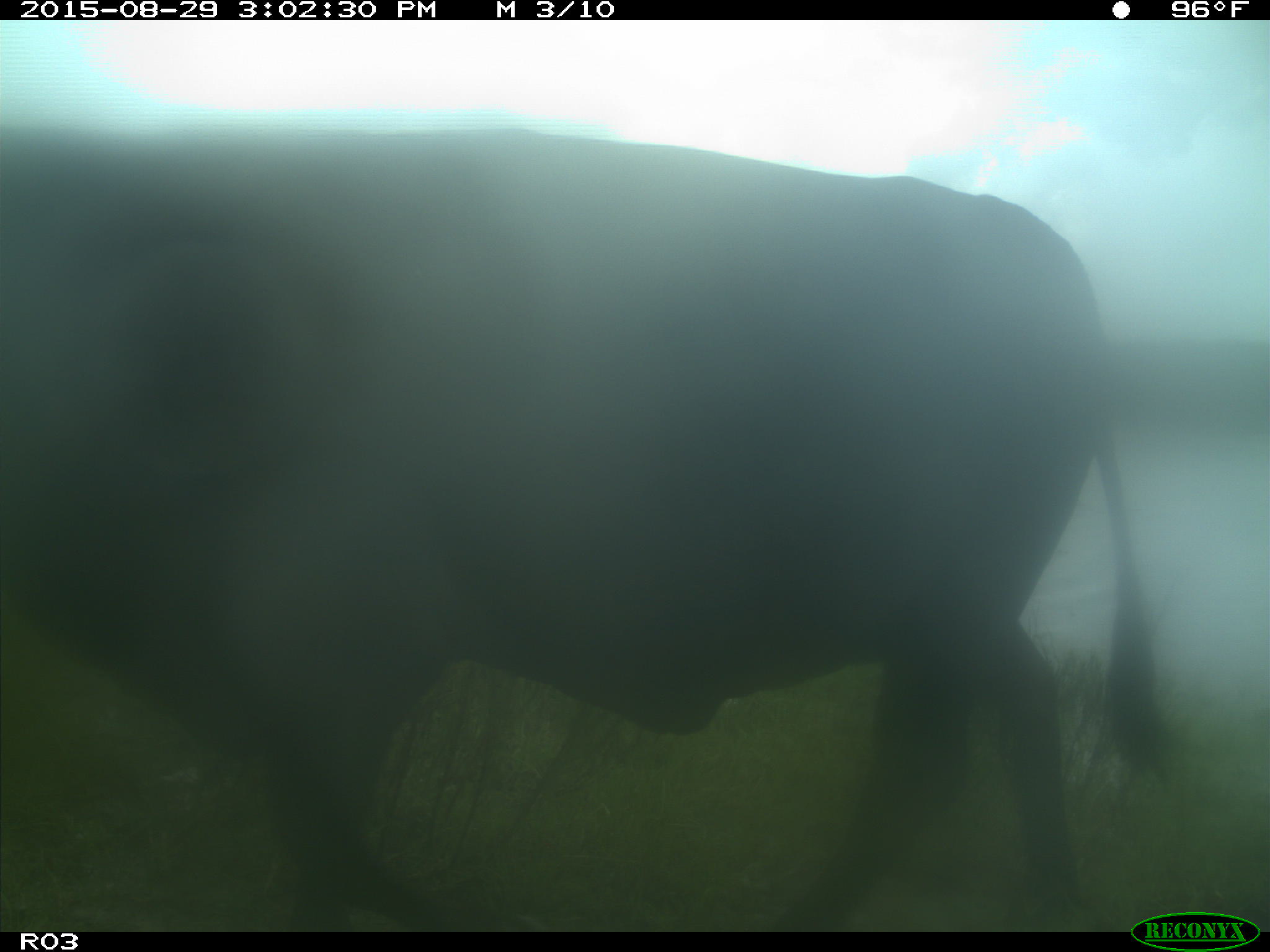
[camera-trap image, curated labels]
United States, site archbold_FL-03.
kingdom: Animalia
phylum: Chordata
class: Mammalia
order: Artiodactyla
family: Bovidae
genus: Bos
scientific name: Bos taurus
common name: domestic cow